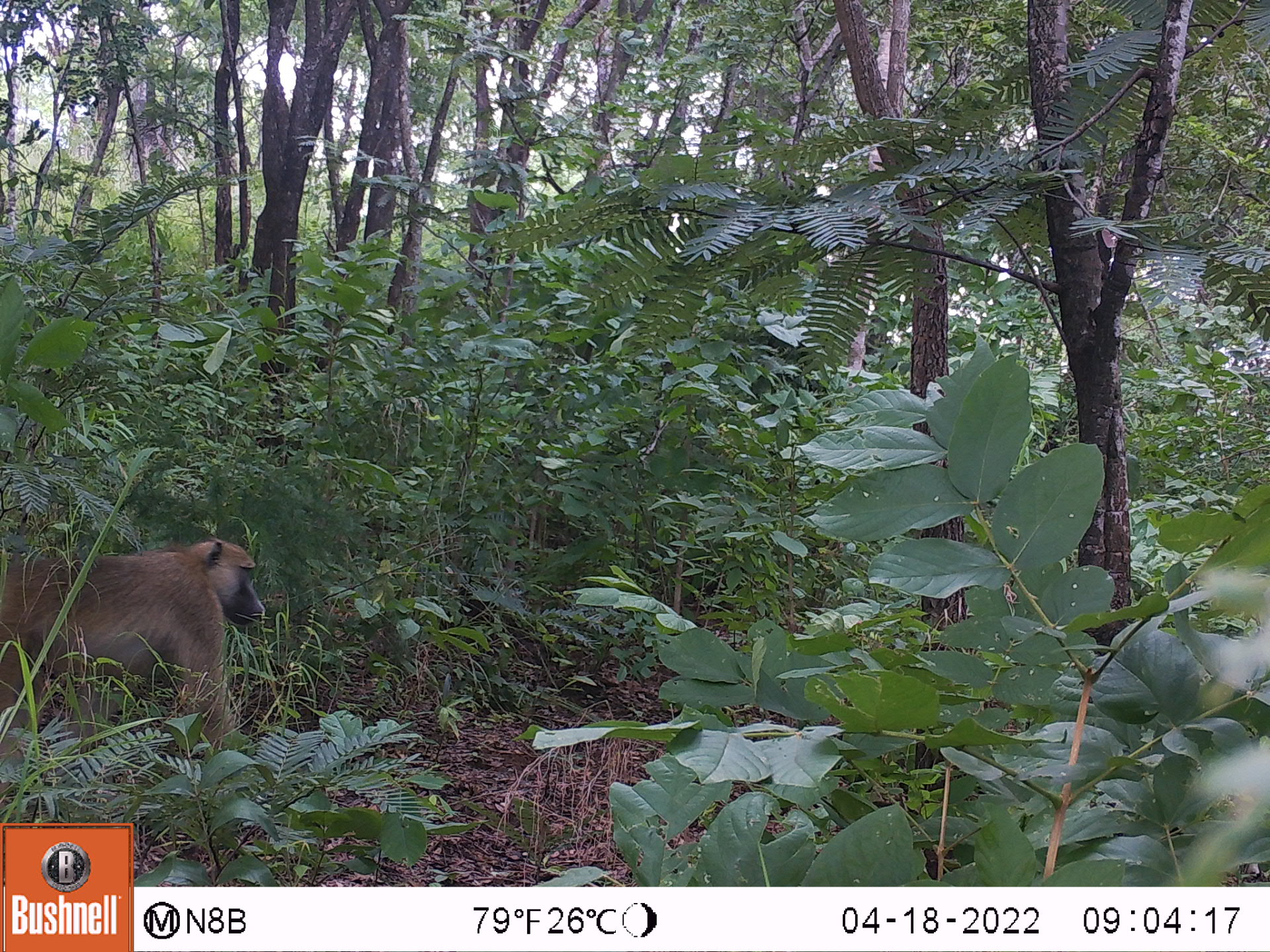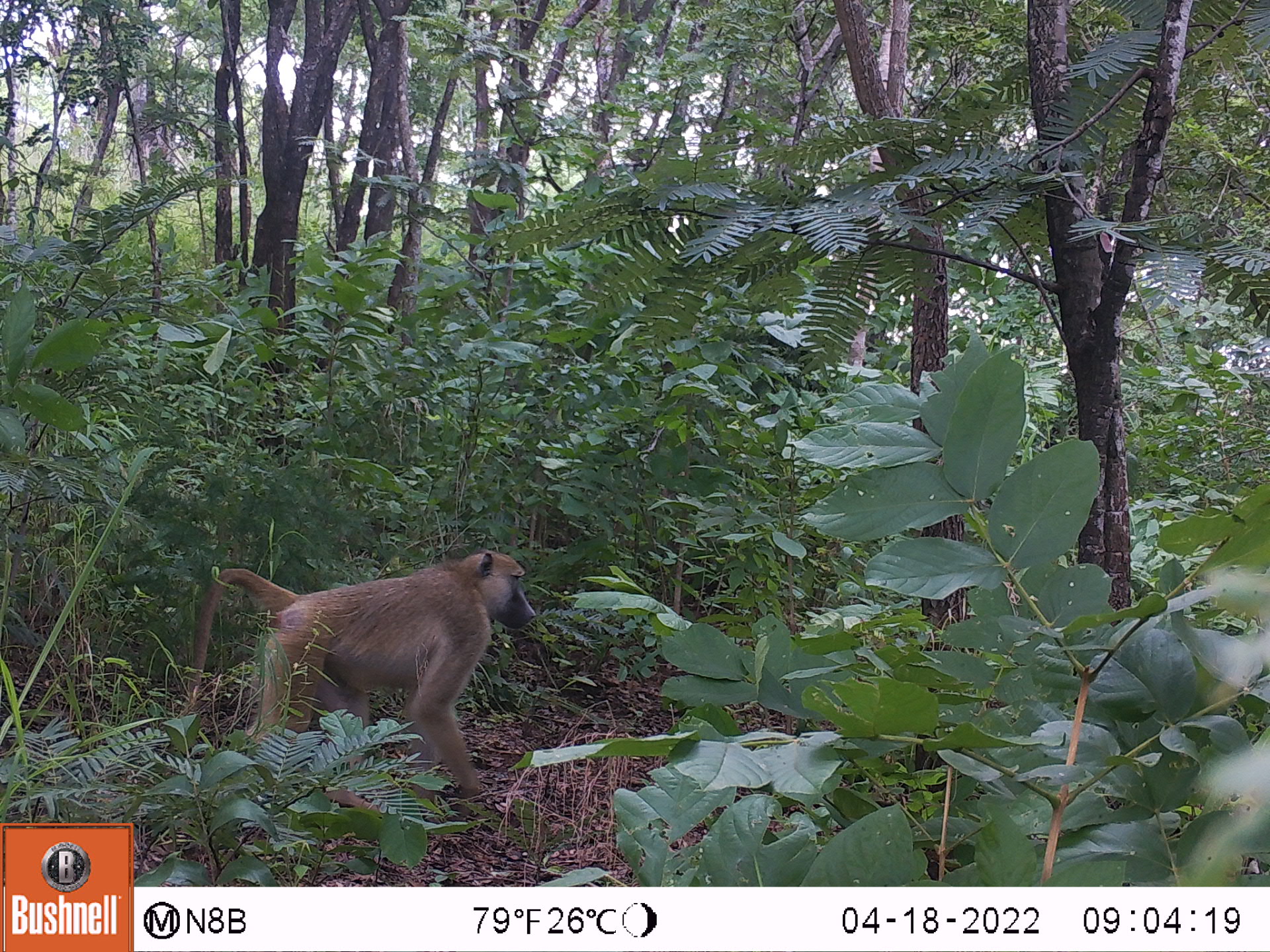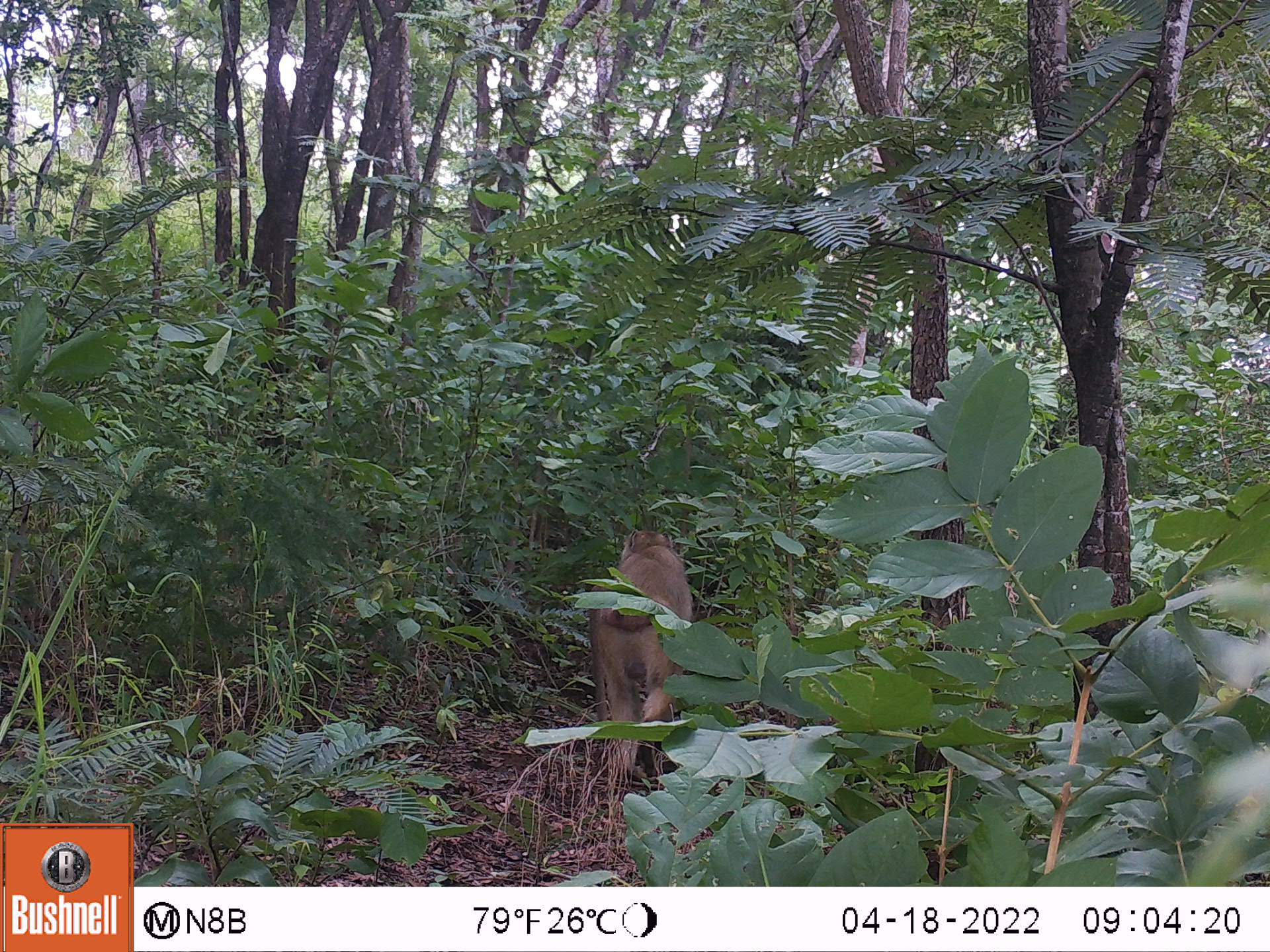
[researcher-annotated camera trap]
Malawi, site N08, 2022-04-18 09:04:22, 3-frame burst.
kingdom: Animalia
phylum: Chordata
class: Mammalia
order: Primates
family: Cercopithecidae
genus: Papio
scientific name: Papio cynocephalus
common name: yellow baboon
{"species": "yellow baboon (Papio cynocephalus)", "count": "1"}